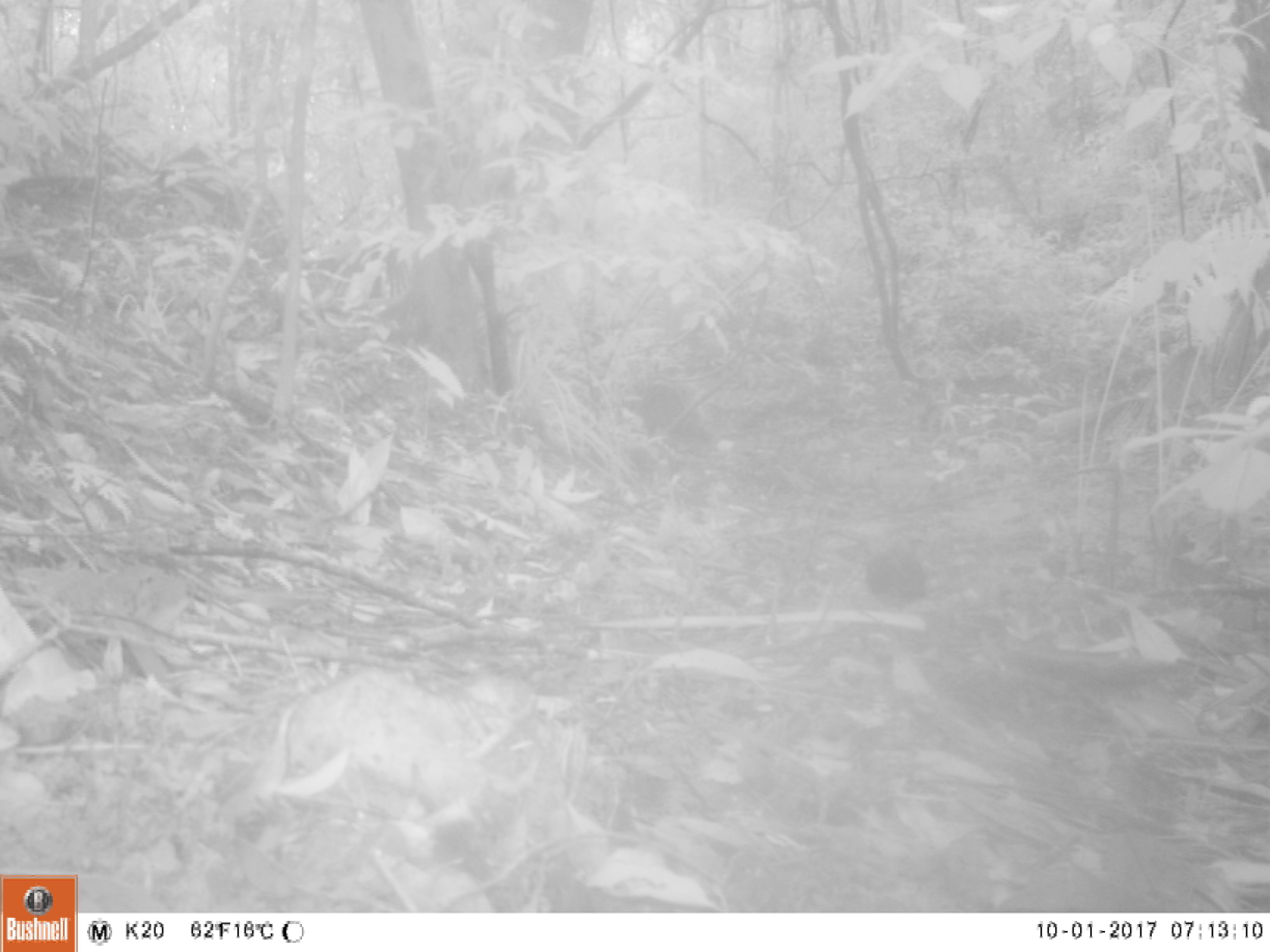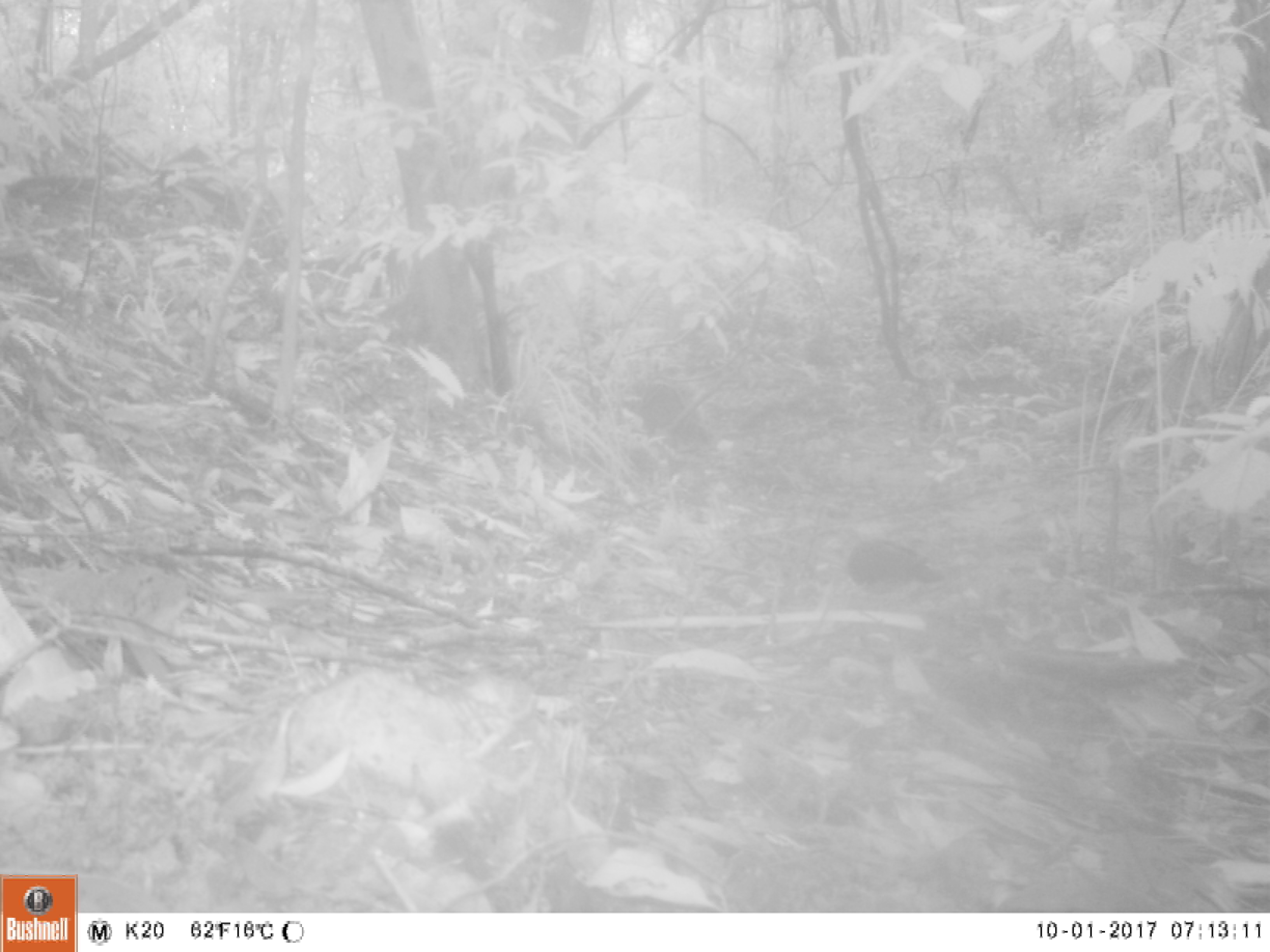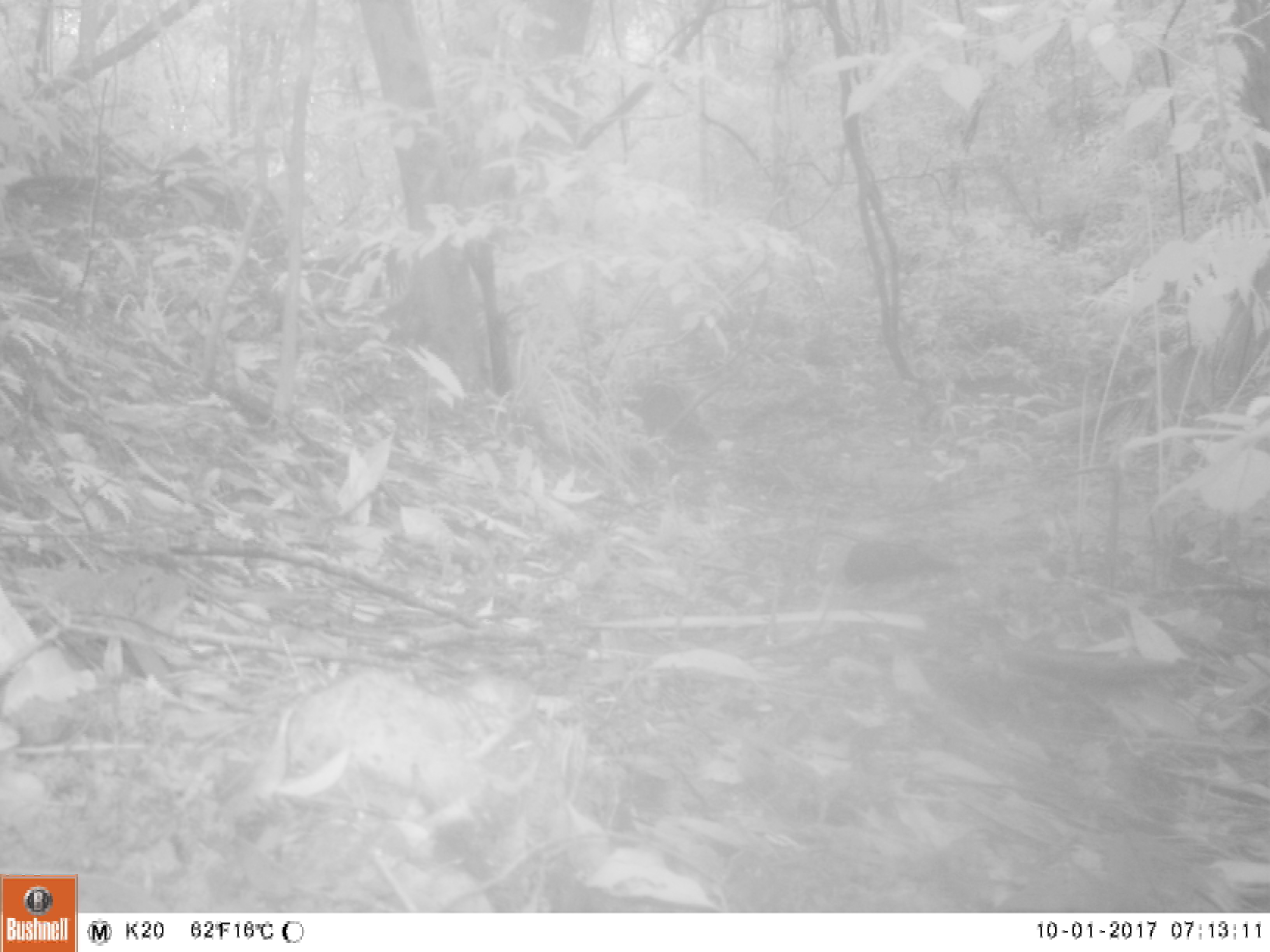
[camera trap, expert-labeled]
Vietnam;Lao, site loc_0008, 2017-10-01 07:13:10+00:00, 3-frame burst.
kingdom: Animalia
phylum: Chordata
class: Aves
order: Columbiformes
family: Columbidae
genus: Chalcophaps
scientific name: Chalcophaps indica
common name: emerald dove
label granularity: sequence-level